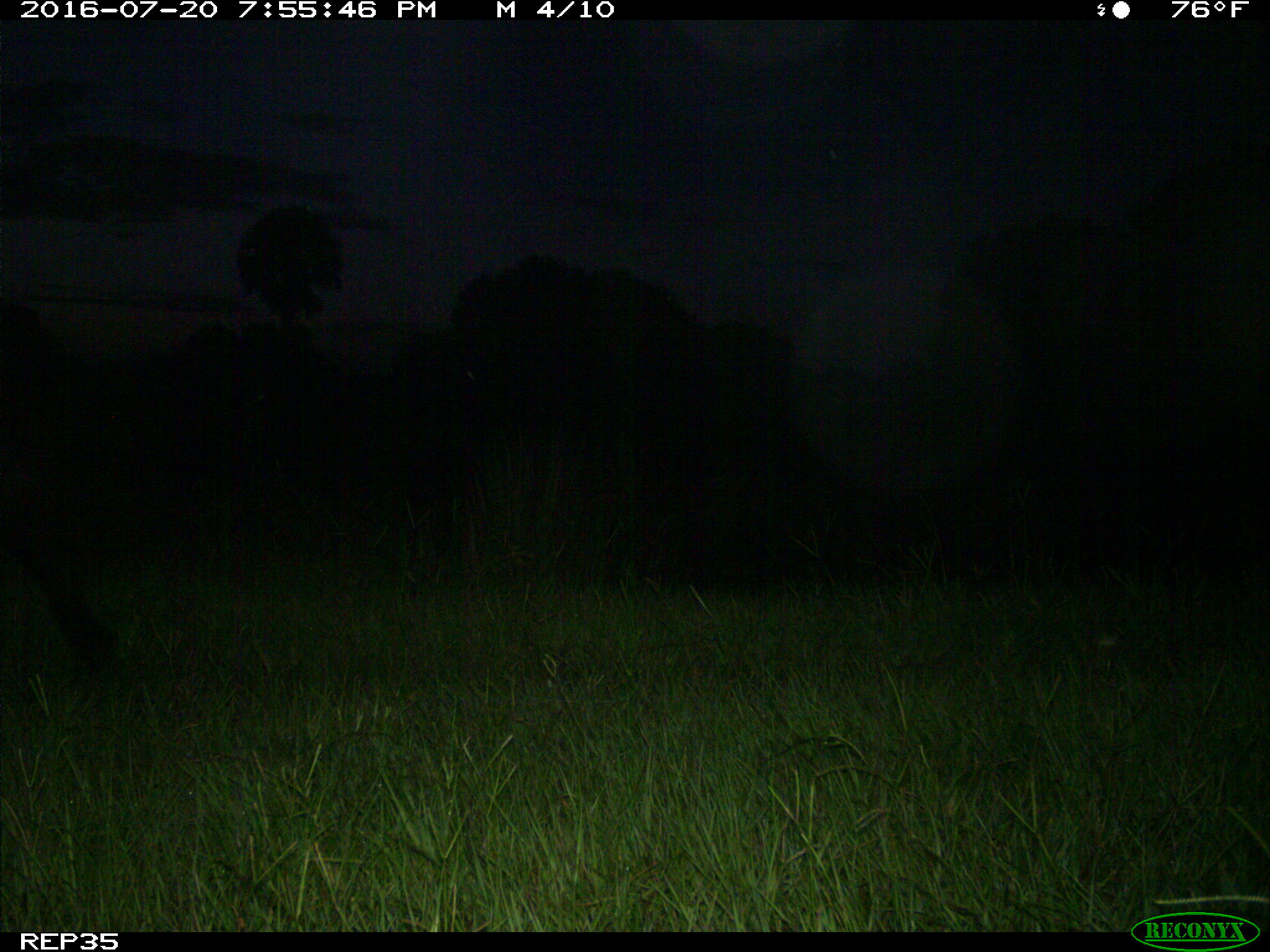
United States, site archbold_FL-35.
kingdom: Animalia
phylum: Chordata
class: Mammalia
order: Artiodactyla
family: Bovidae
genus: Bos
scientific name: Bos taurus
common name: domestic cow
Bos taurus (domestic cow).